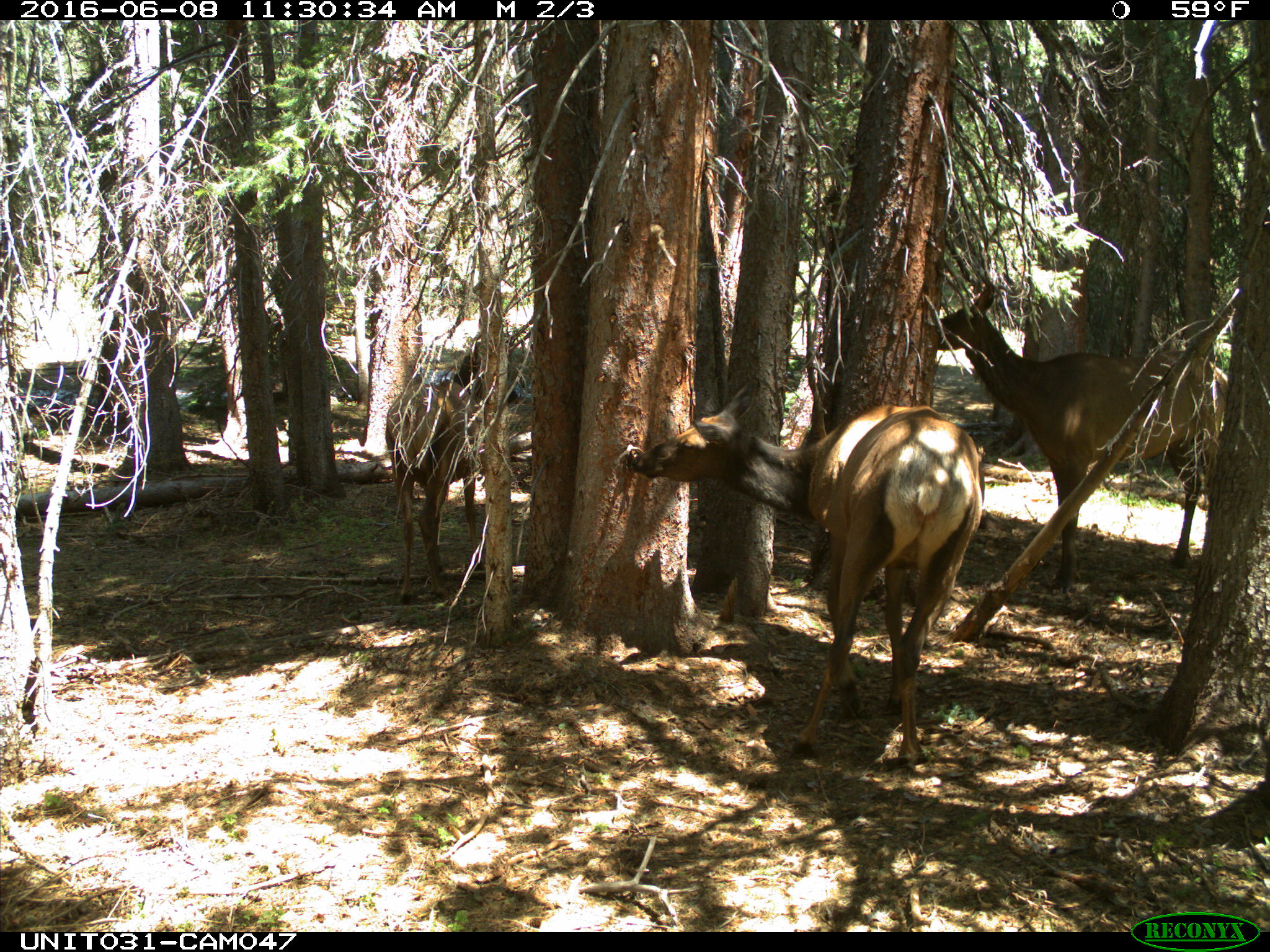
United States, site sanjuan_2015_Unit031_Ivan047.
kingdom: Animalia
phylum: Chordata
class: Mammalia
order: Artiodactyla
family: Cervidae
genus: Cervus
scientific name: Cervus elaphus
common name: red deer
Cervus elaphus (red deer).